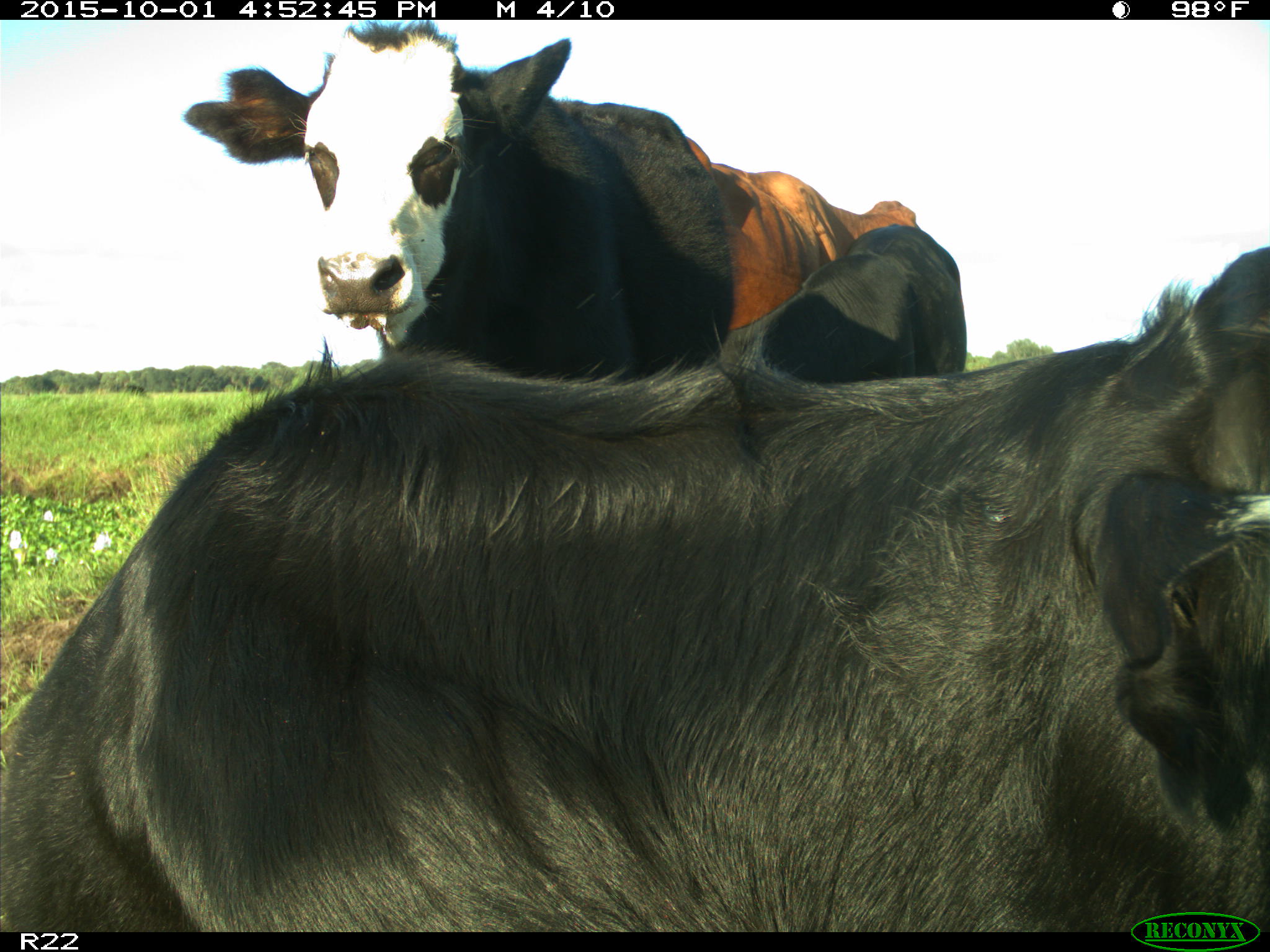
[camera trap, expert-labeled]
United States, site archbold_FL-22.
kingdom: Animalia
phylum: Chordata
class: Mammalia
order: Artiodactyla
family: Bovidae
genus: Bos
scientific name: Bos taurus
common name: domestic cow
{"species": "Bos taurus (domestic cow)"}